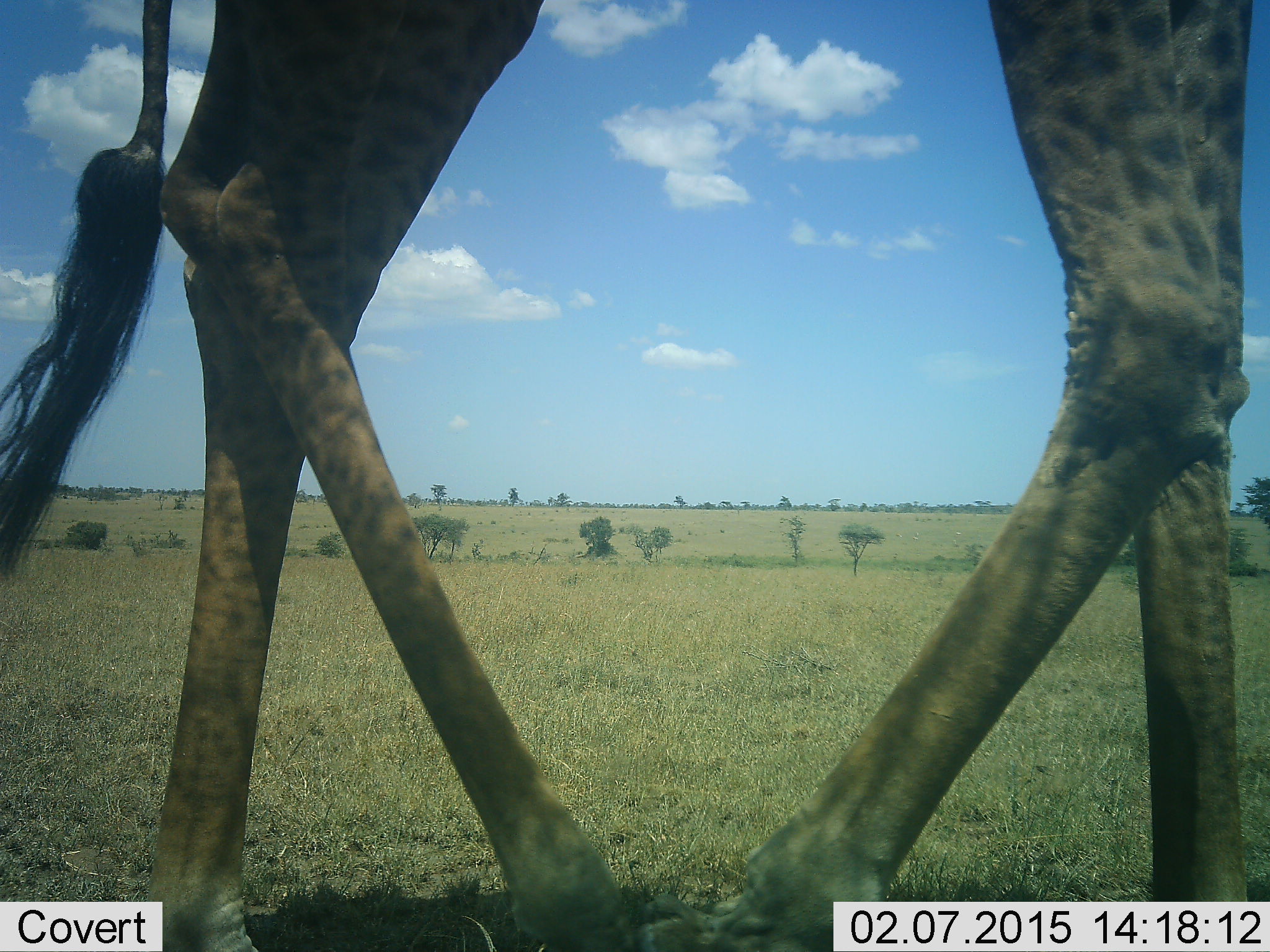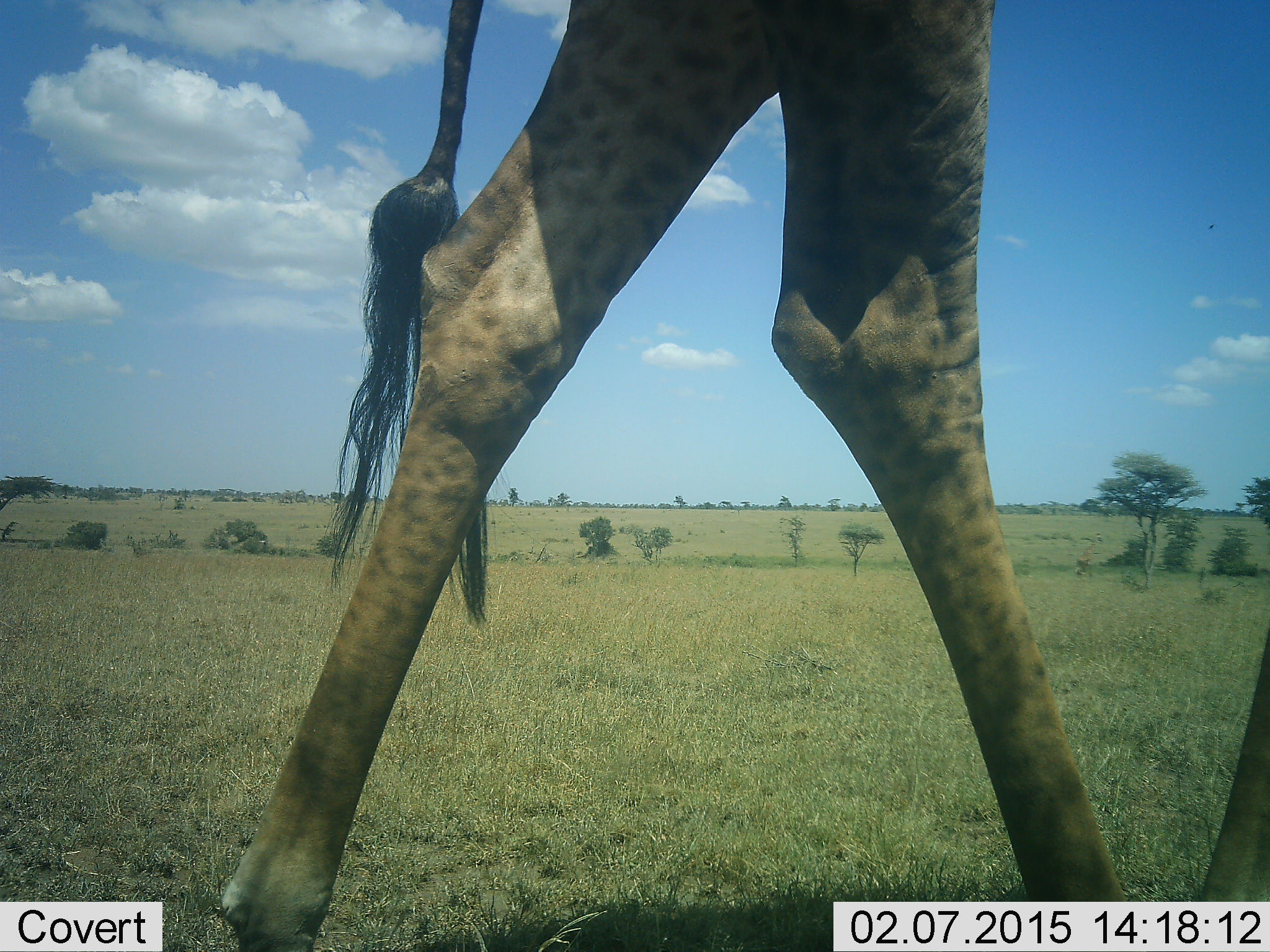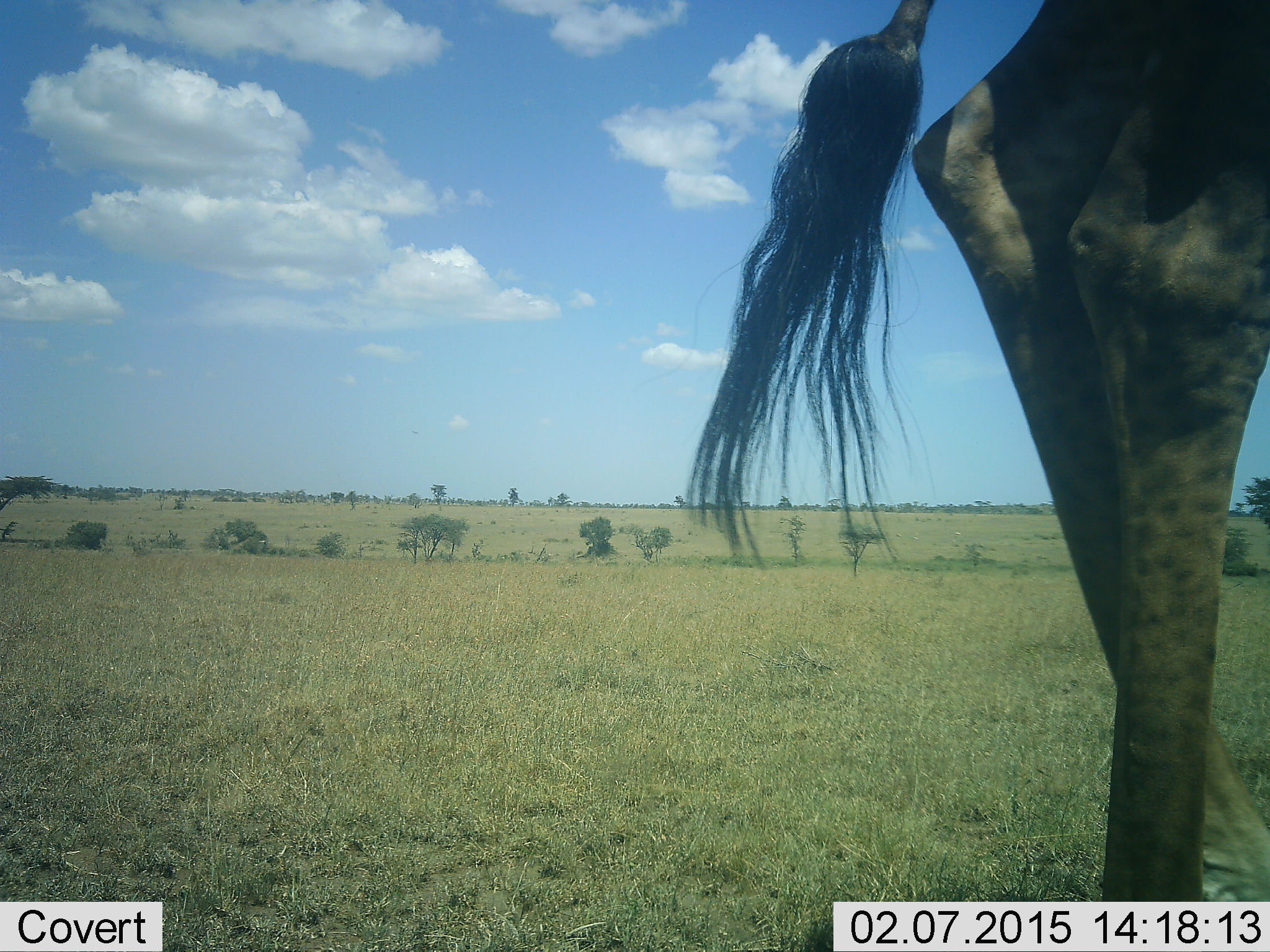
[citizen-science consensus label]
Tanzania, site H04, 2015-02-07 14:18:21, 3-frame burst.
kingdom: Animalia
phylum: Chordata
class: Mammalia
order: Artiodactyla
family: Giraffidae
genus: Giraffa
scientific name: Giraffa camelopardalis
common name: giraffe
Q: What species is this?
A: Giraffe (Giraffa camelopardalis).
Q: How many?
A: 1.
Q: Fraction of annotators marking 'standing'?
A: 20%.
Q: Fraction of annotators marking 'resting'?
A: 0%.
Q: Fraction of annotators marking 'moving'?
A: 90%.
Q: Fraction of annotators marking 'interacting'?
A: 0%.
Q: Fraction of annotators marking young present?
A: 0%.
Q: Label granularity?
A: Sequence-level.